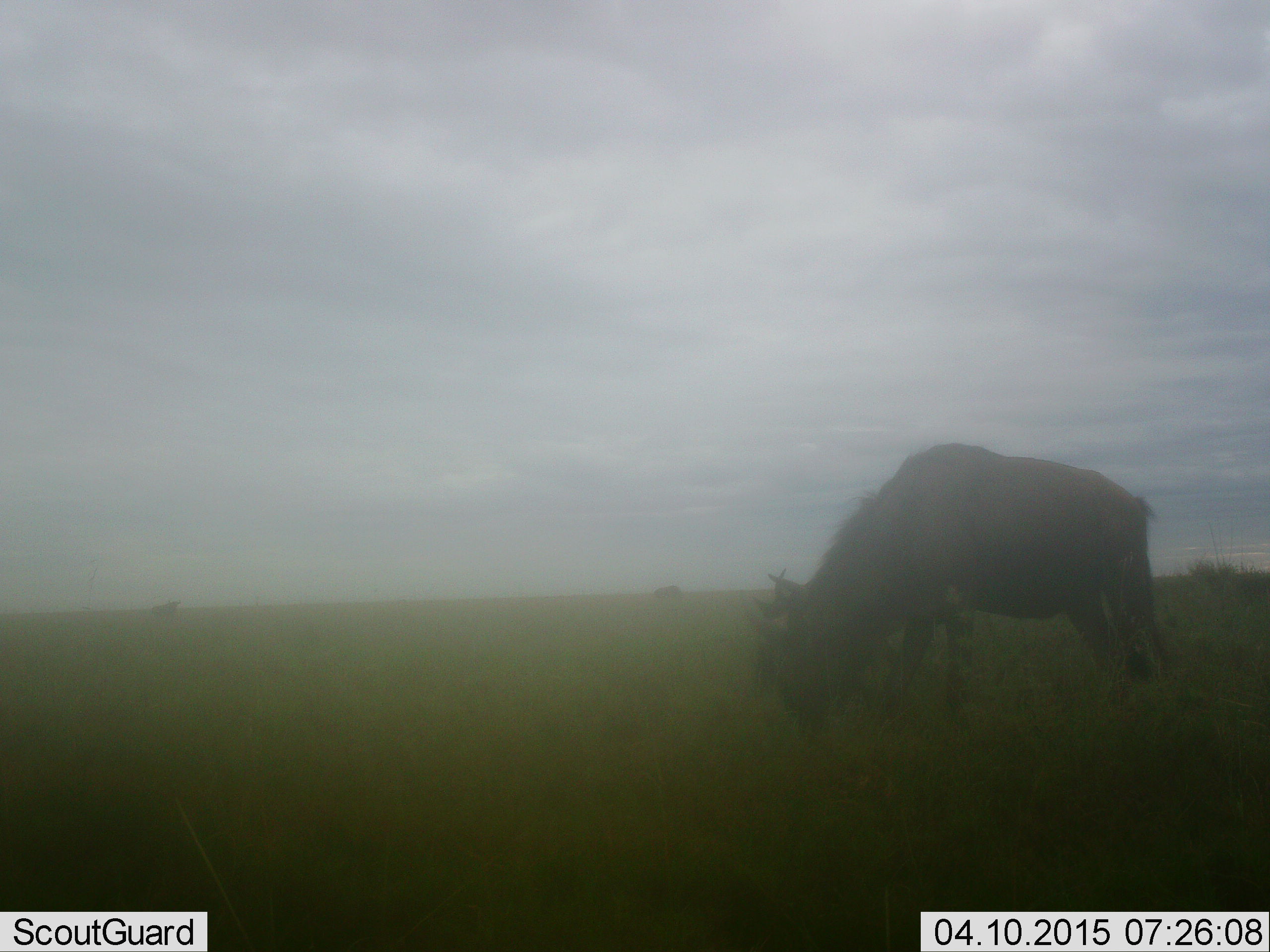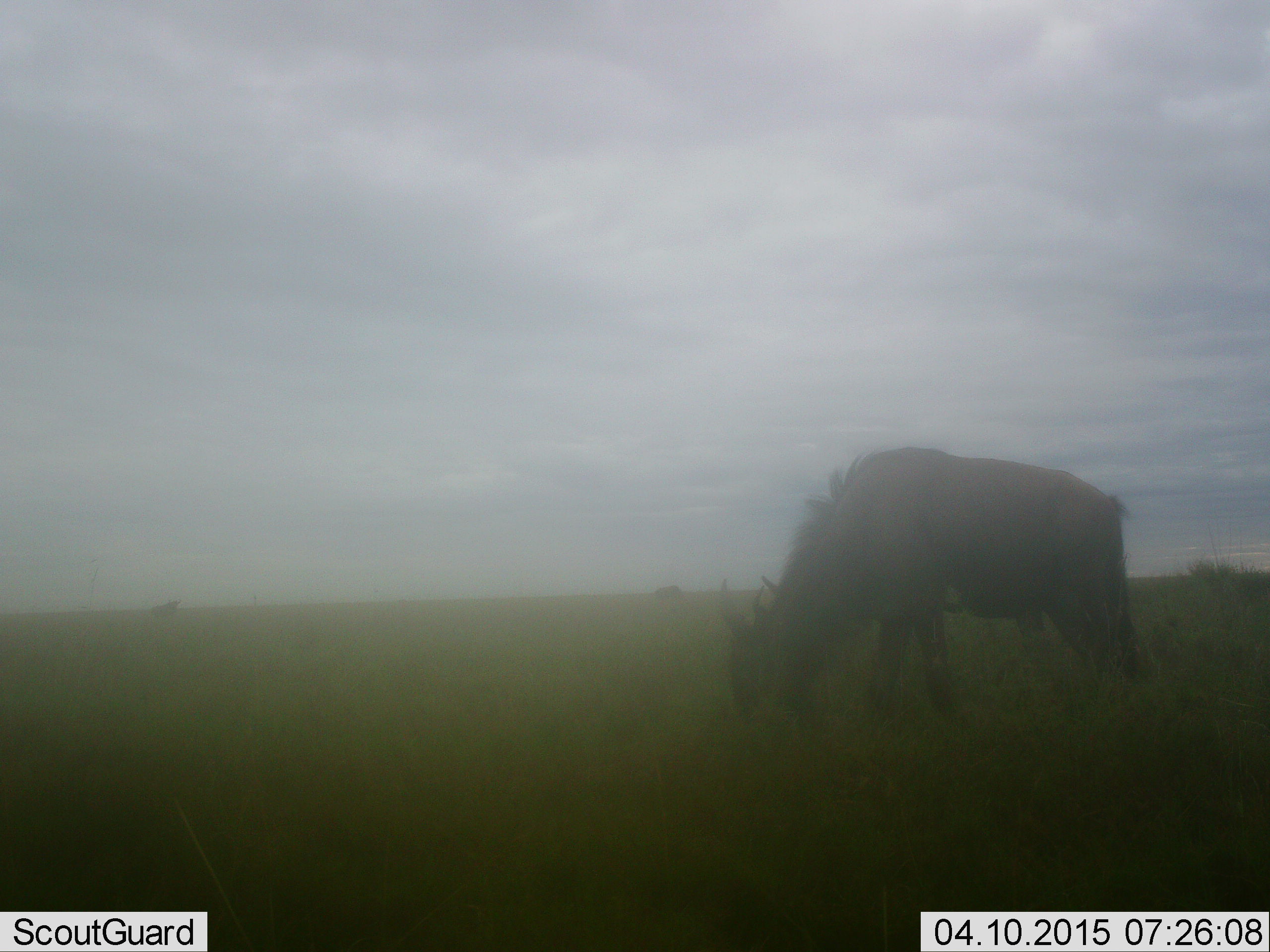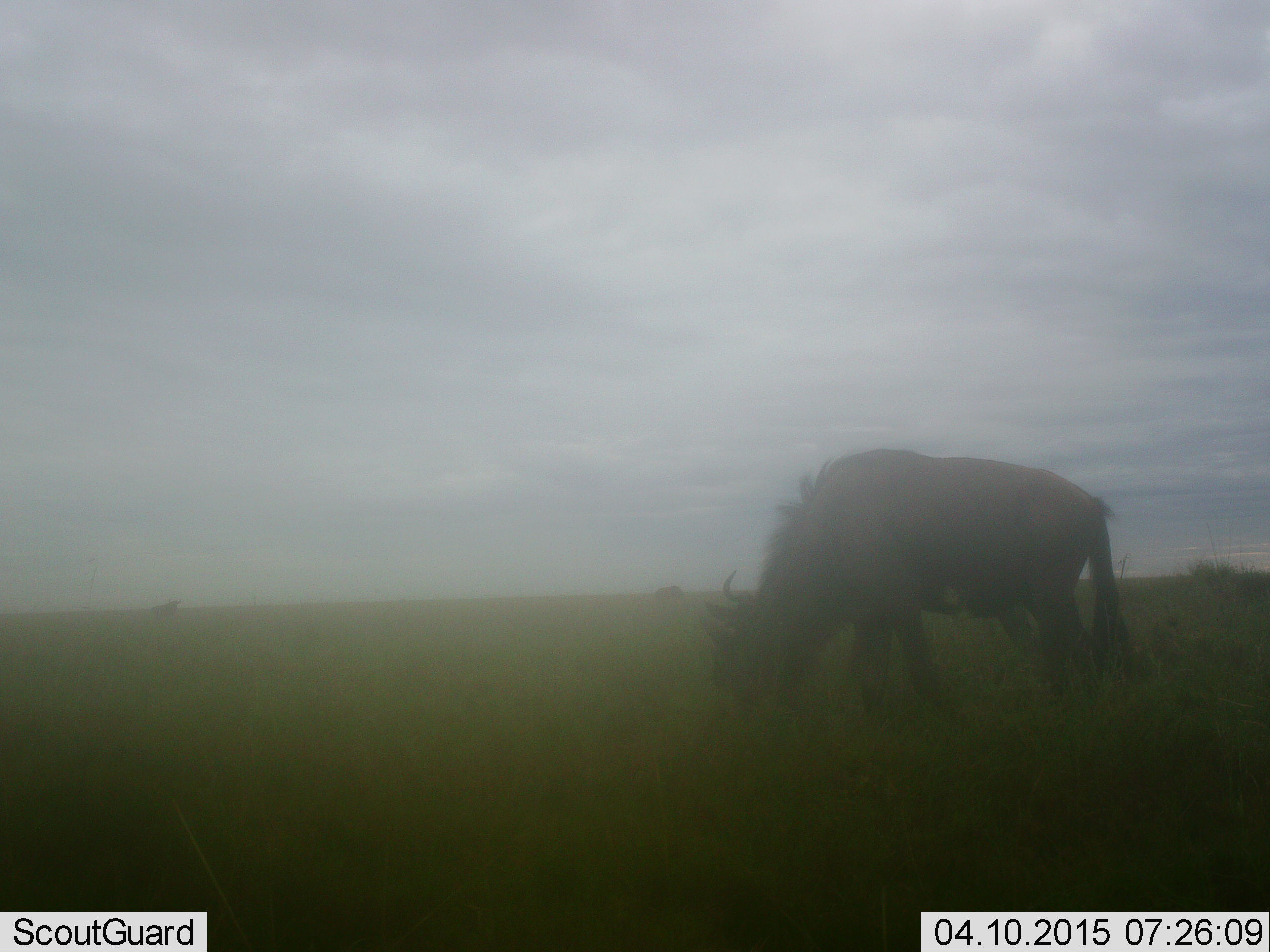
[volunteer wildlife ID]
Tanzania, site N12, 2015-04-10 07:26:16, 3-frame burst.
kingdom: Animalia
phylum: Chordata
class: Mammalia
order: Artiodactyla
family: Bovidae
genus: Connochaetes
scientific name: Connochaetes taurinus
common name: blue wildebeest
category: wildebeest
Wildebeest (blue wildebeest) (Connochaetes taurinus), count 1. Behavior (volunteer vote fractions): standing 0%, resting 0%, moving 10%, interacting 0%. Young present (vote fraction): 0%. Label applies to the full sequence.